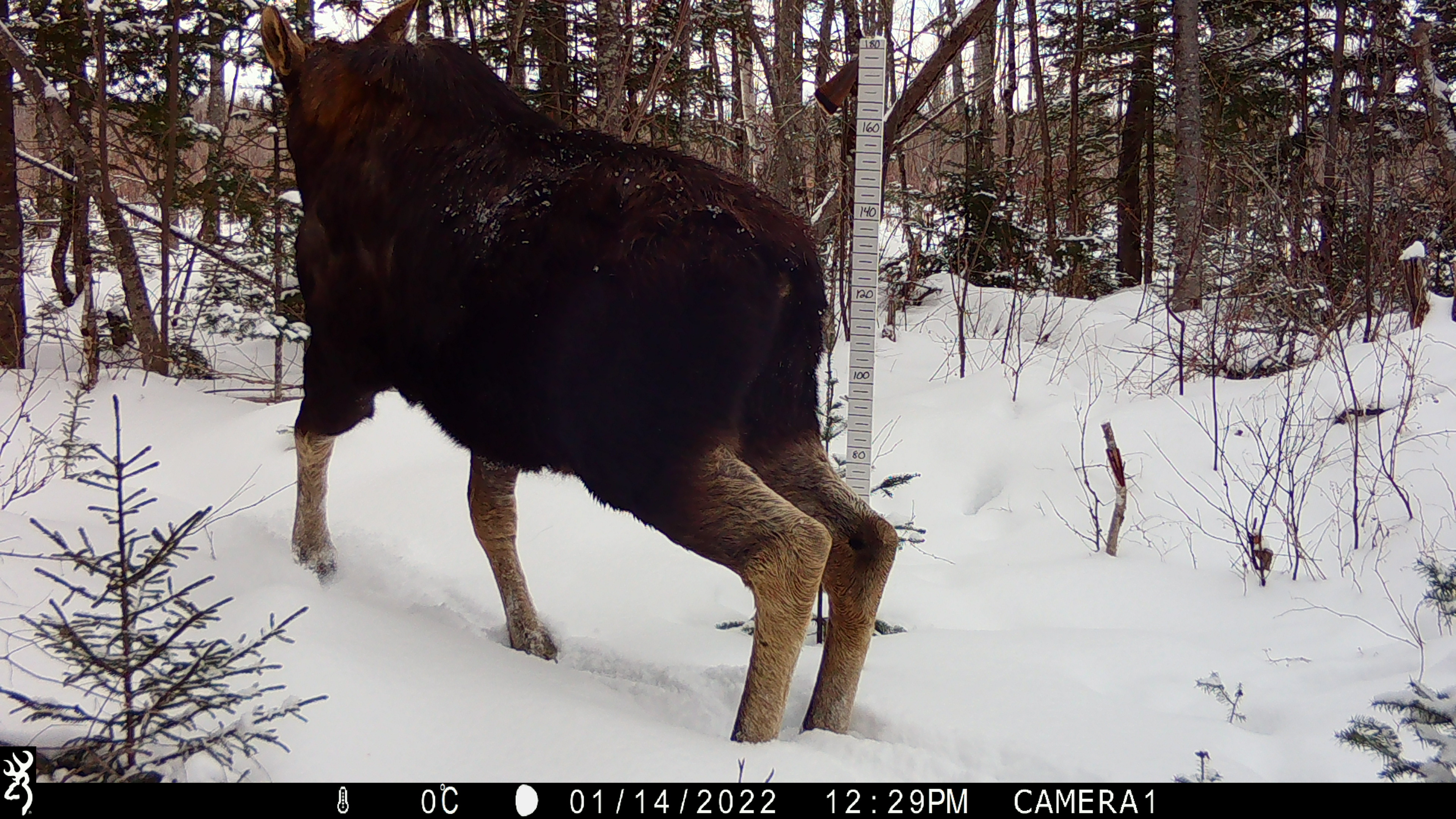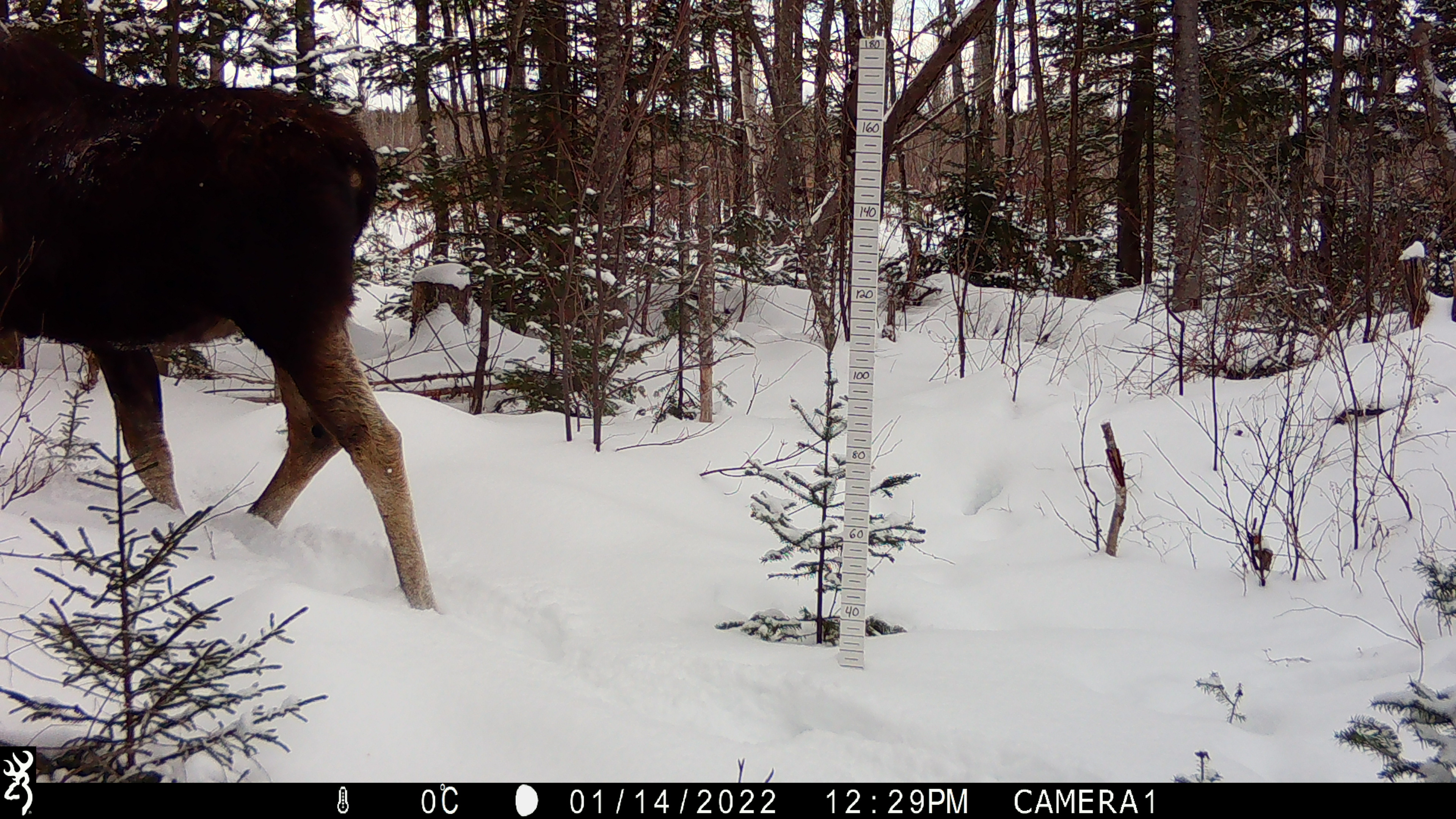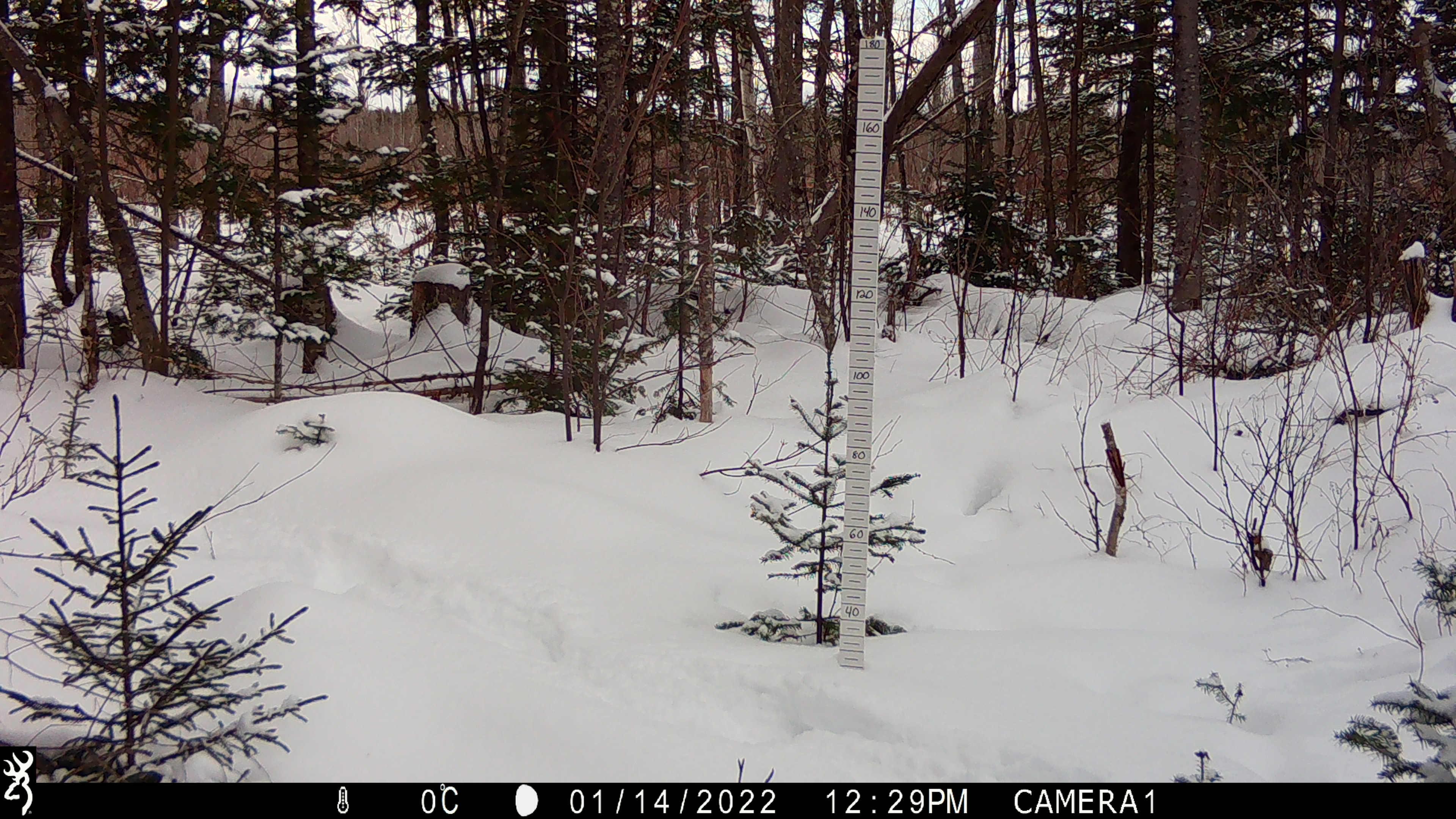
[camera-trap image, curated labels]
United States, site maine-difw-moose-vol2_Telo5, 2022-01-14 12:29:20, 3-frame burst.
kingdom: Animalia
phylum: Chordata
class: Mammalia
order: Artiodactyla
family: Cervidae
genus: Alces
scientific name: Alces alces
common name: moose